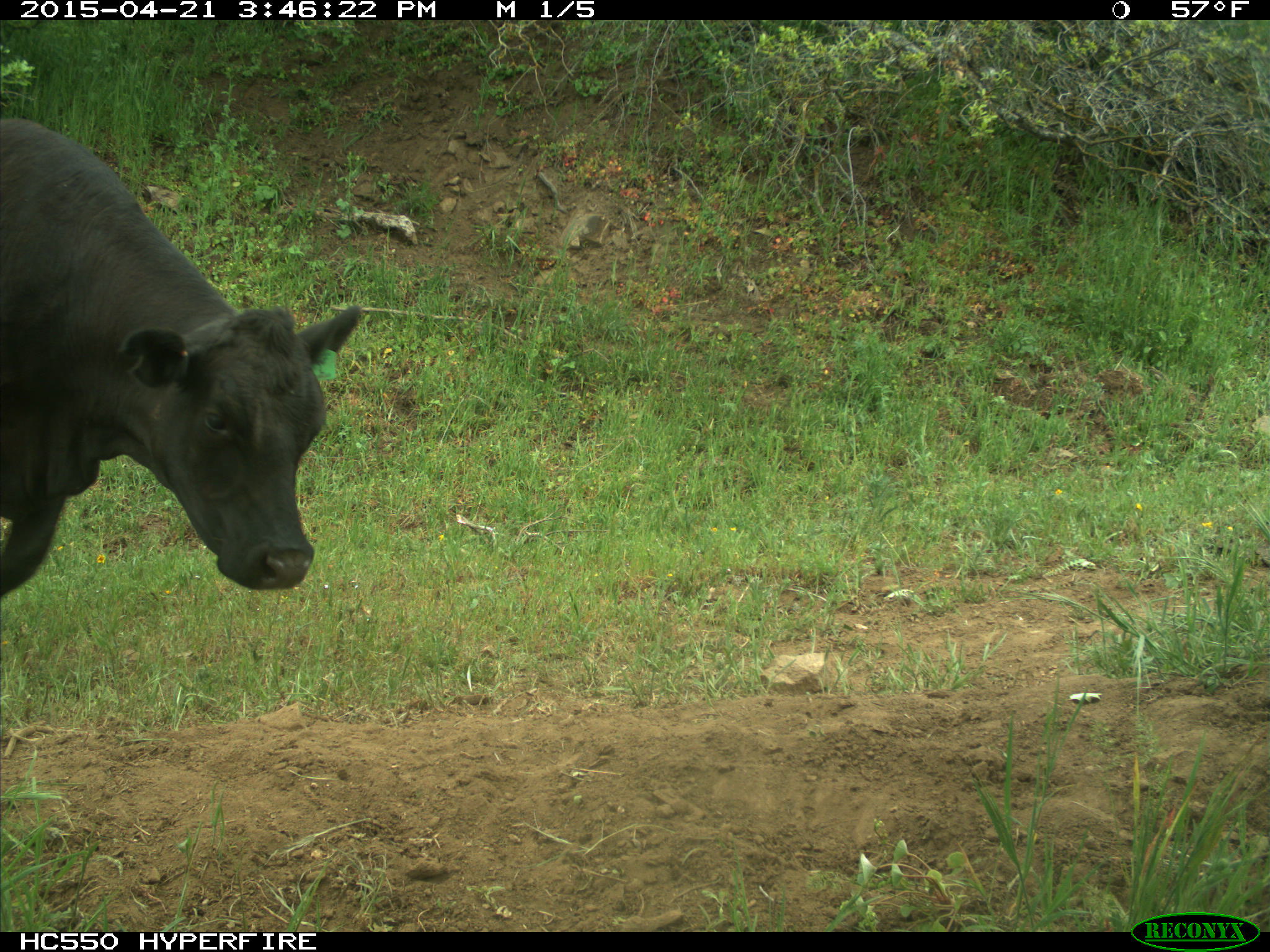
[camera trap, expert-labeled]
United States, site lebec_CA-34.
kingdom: Animalia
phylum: Chordata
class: Mammalia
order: Artiodactyla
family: Bovidae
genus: Bos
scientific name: Bos taurus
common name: domestic cow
Bos taurus (domestic cow).